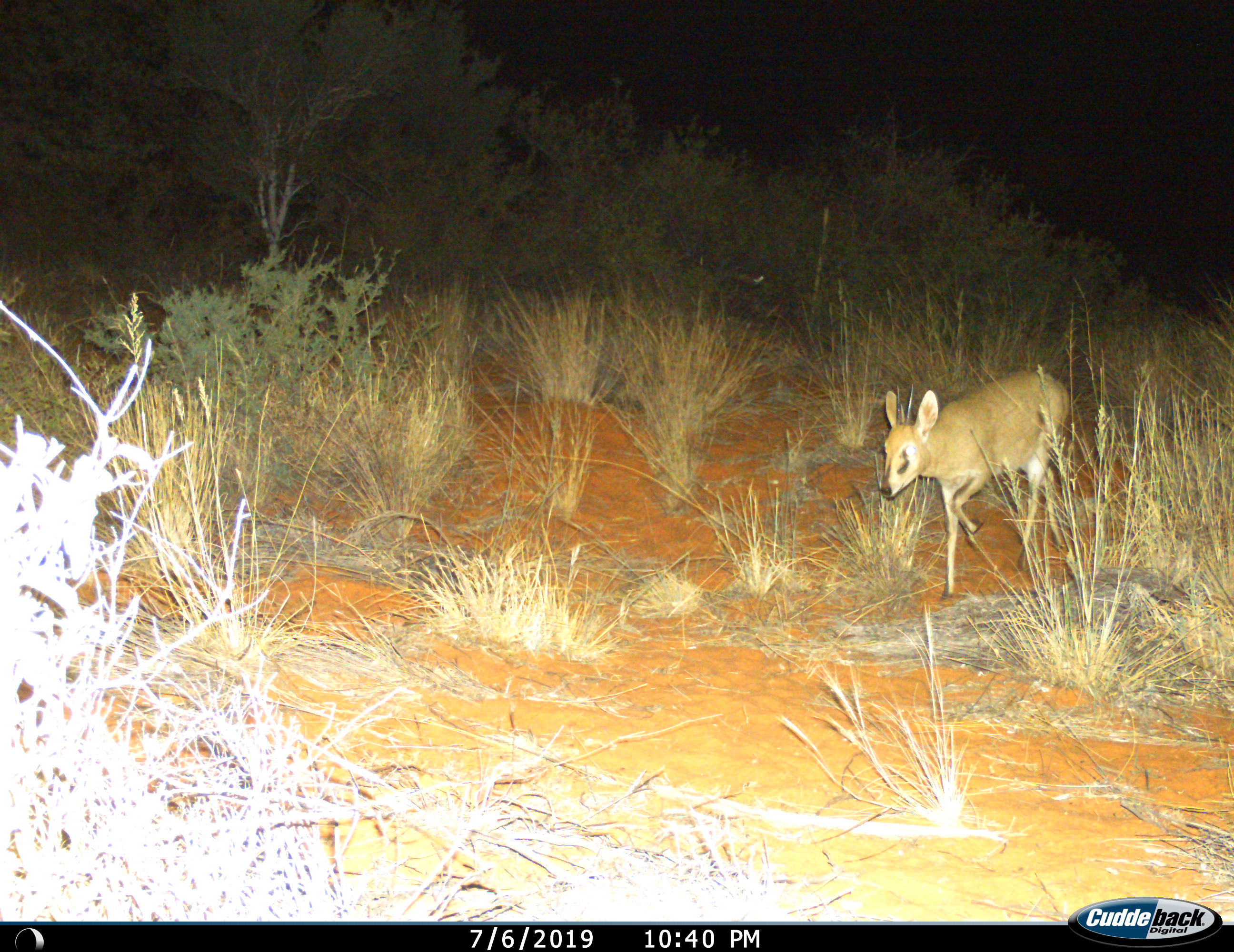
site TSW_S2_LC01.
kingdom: Animalia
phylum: Chordata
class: Mammalia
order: Artiodactyla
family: Bovidae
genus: Sylvicapra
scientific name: Sylvicapra grimmia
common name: common duiker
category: duikercommongrey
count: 1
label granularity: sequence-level